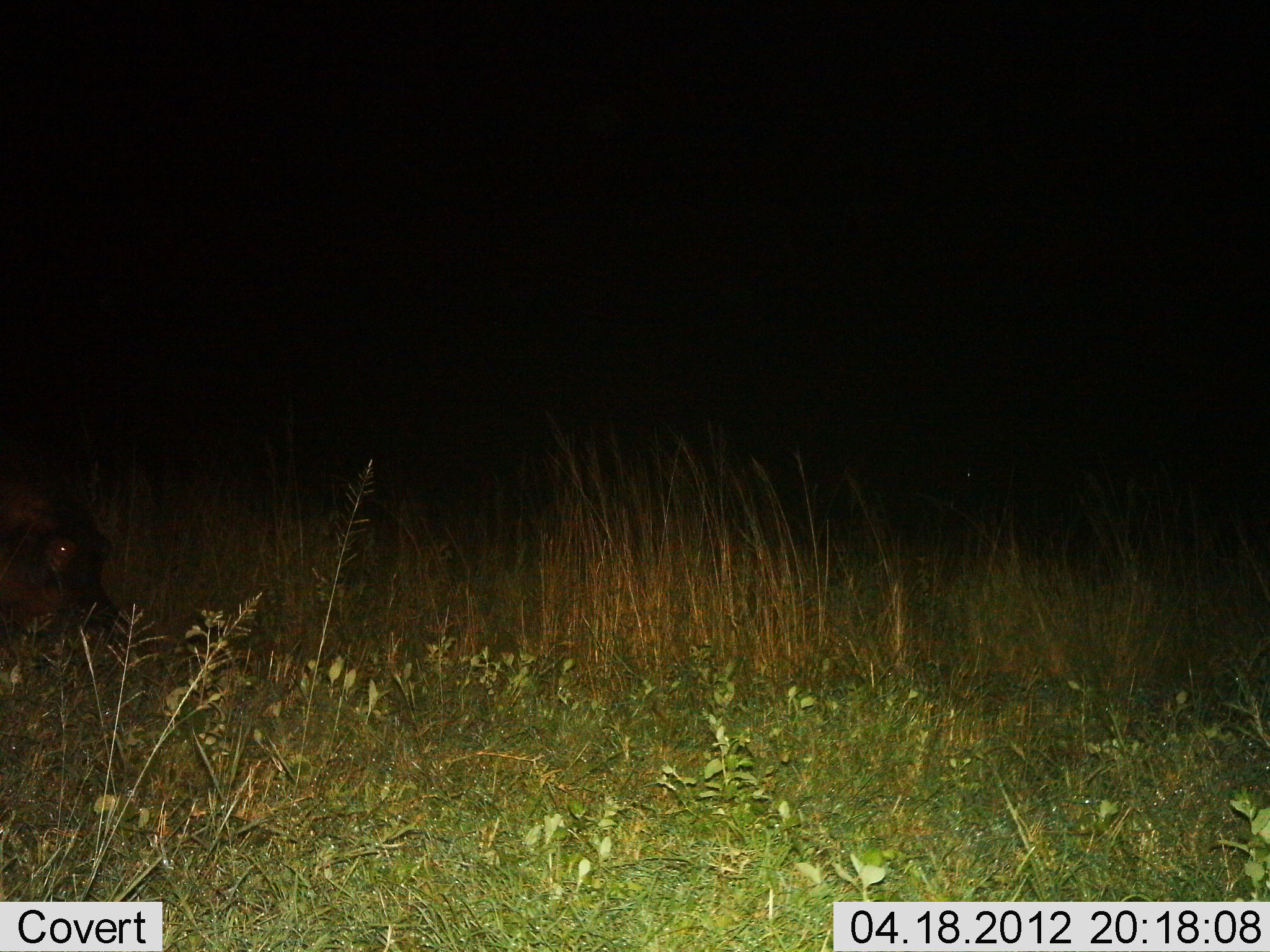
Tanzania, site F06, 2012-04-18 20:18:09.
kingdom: Animalia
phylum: Chordata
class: Mammalia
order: Artiodactyla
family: Hippopotamidae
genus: Hippopotamus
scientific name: Hippopotamus amphibius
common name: hippopotamus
Hippopotamus (Hippopotamus amphibius), count 1. Behavior (volunteer vote fractions): standing 25%, resting 0%, moving 50%, interacting 0%. Young present (vote fraction): 0%. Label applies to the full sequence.